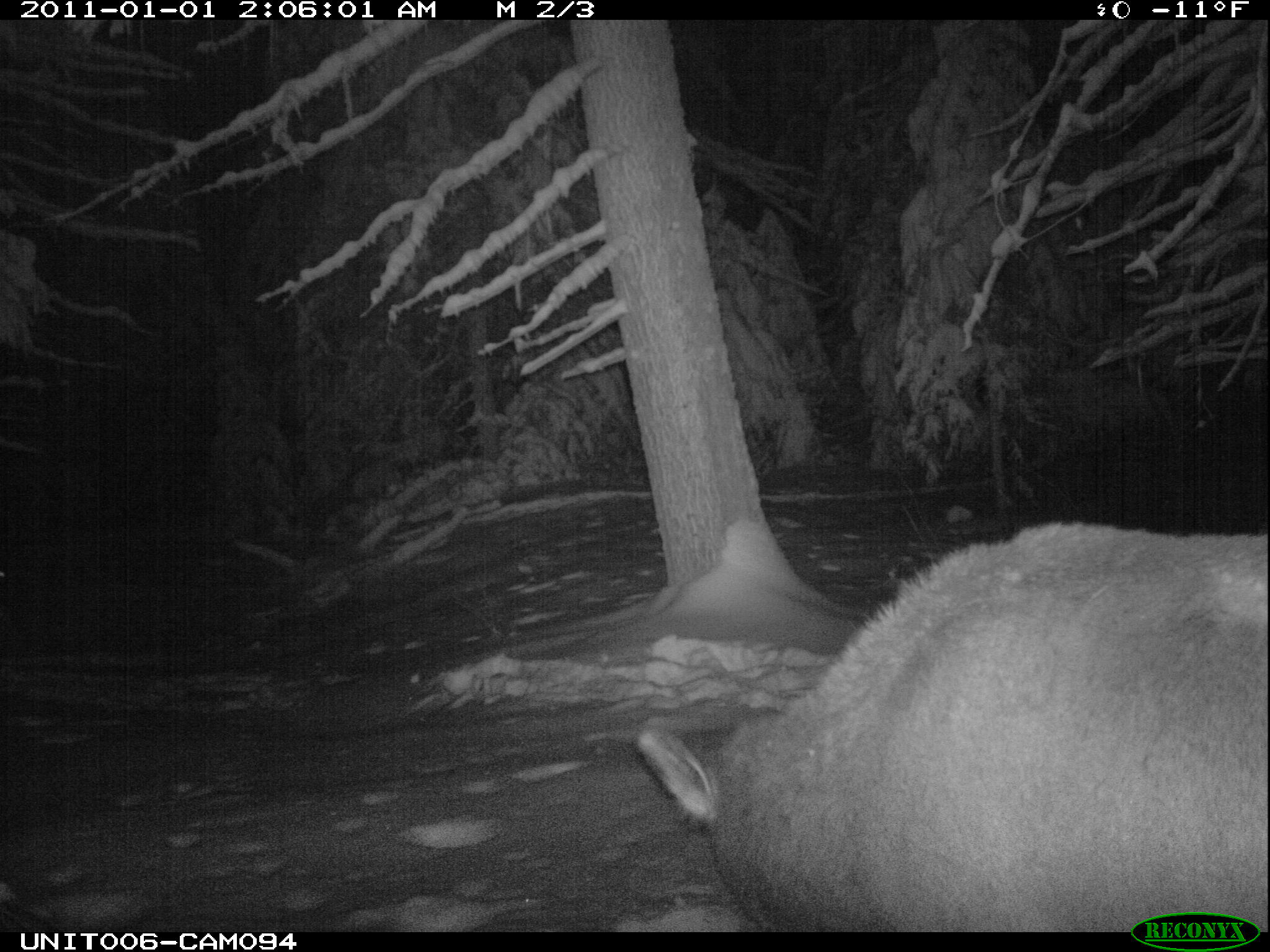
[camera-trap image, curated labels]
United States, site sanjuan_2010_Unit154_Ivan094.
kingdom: Animalia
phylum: Chordata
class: Mammalia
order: Artiodactyla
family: Cervidae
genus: Cervus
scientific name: Cervus elaphus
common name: red deer